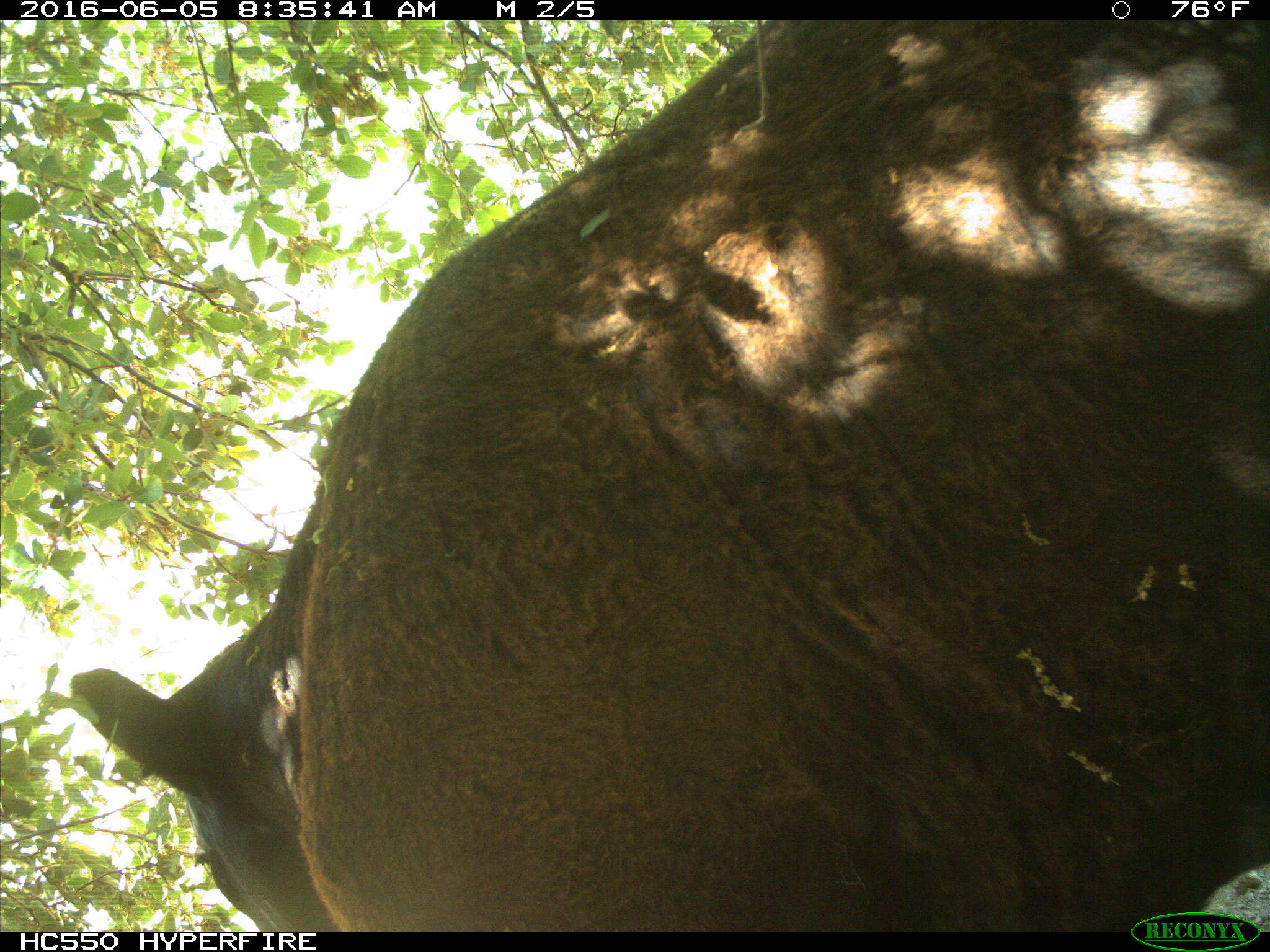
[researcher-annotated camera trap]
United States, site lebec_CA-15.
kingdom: Animalia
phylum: Chordata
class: Mammalia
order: Artiodactyla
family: Bovidae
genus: Bos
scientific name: Bos taurus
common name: domestic cow